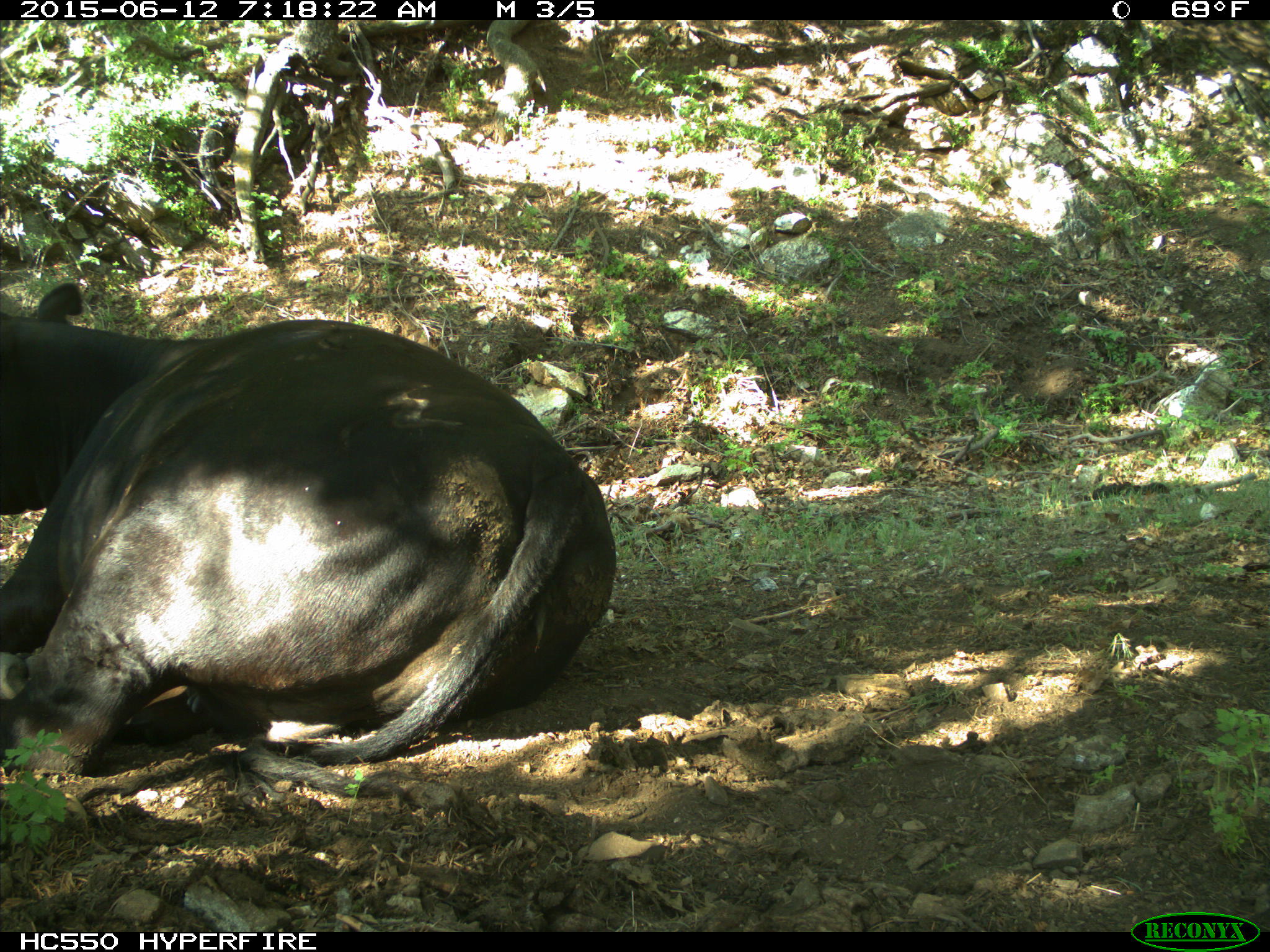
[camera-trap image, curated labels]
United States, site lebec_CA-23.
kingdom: Animalia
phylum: Chordata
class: Mammalia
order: Artiodactyla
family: Bovidae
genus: Bos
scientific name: Bos taurus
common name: domestic cow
Bos taurus (domestic cow).